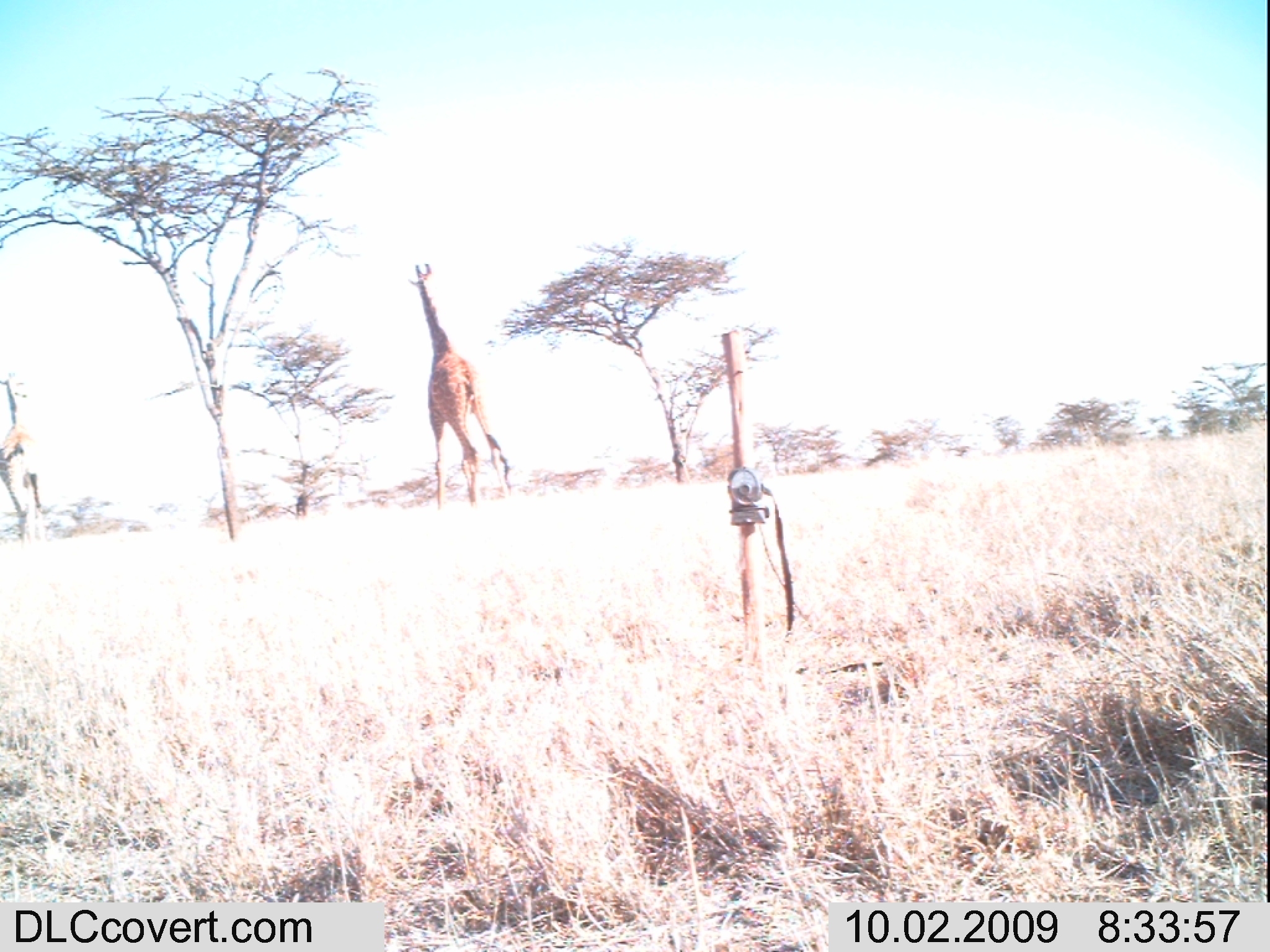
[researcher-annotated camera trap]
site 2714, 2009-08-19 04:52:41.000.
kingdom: Animalia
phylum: Chordata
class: Mammalia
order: Perissodactyla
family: Equidae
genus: Equus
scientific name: Equus quagga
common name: plains zebra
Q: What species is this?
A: Equus quagga (plains zebra).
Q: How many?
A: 1.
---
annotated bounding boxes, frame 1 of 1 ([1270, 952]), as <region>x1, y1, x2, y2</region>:
equus quagga: <region>408, 263, 511, 511</region>; <region>0, 371, 45, 545</region>